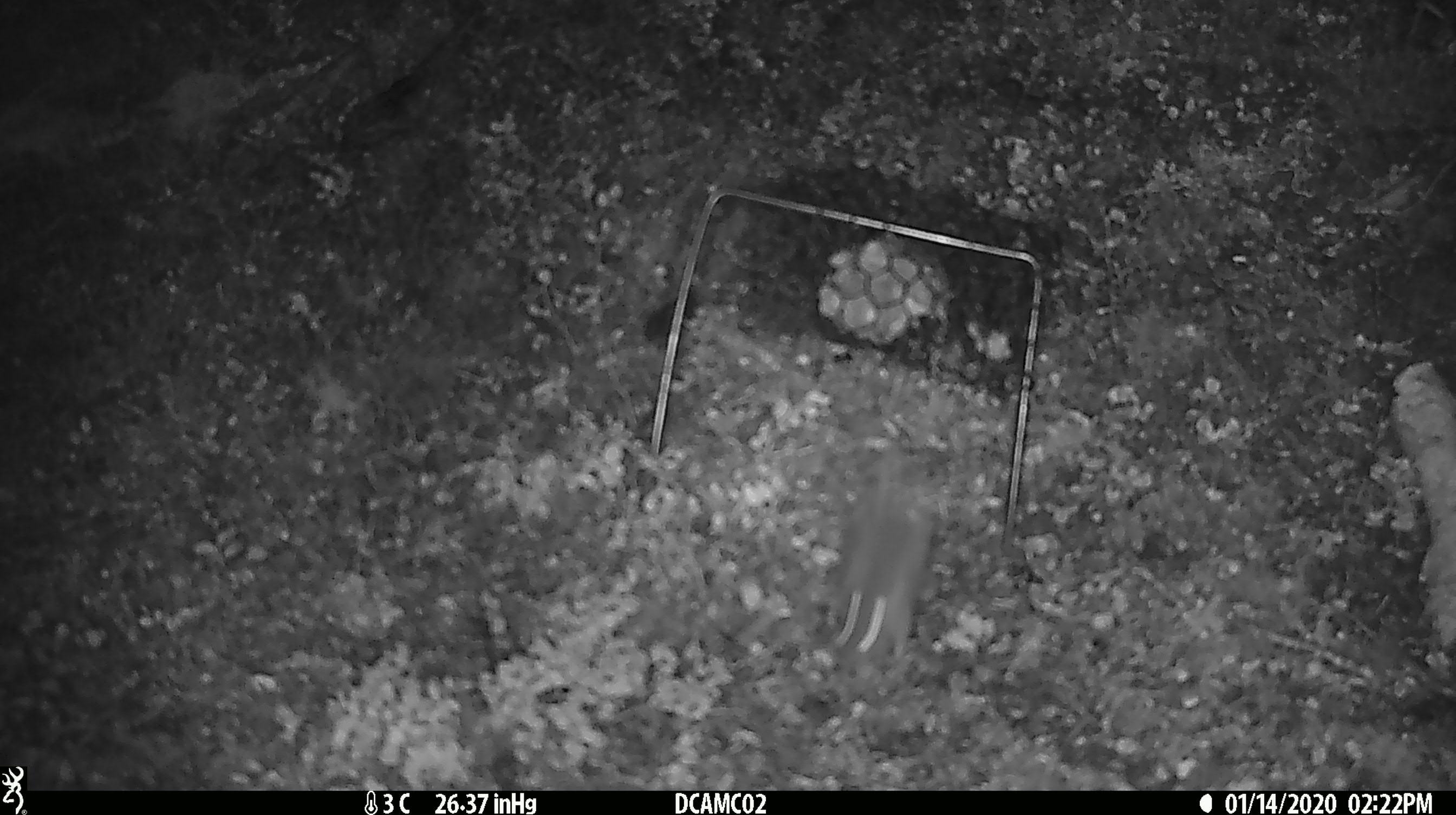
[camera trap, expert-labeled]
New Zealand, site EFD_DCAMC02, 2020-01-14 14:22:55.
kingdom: Animalia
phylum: Chordata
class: Mammalia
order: Rodentia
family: Muridae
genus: Mus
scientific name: Mus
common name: mouse